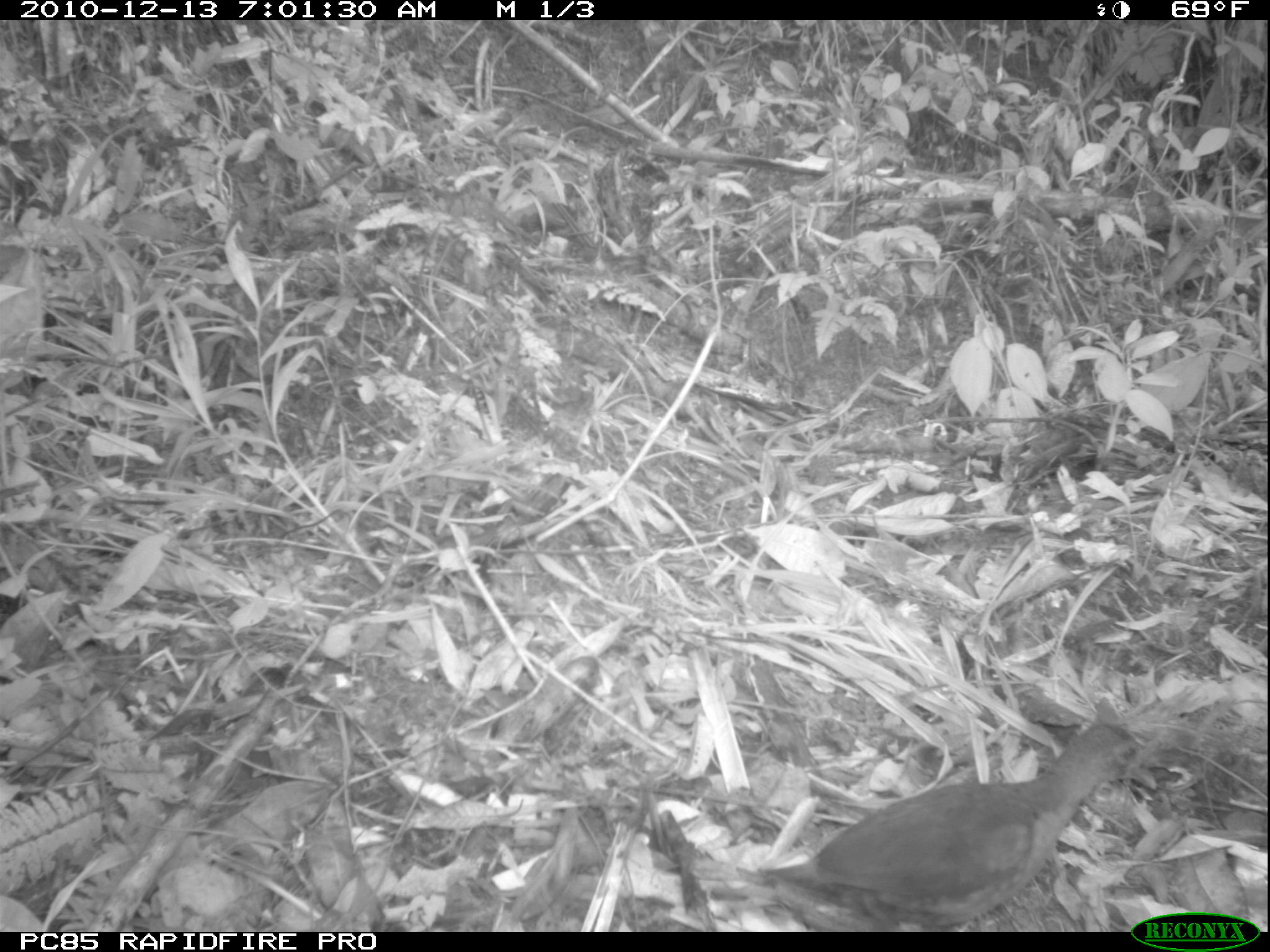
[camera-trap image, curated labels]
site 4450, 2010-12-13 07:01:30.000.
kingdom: Animalia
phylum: Chordata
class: Aves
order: Gruiformes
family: Sarothruridae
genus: Mentocrex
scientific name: Mentocrex kioloides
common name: madagascar wood rail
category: canirallus kioloides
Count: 1.